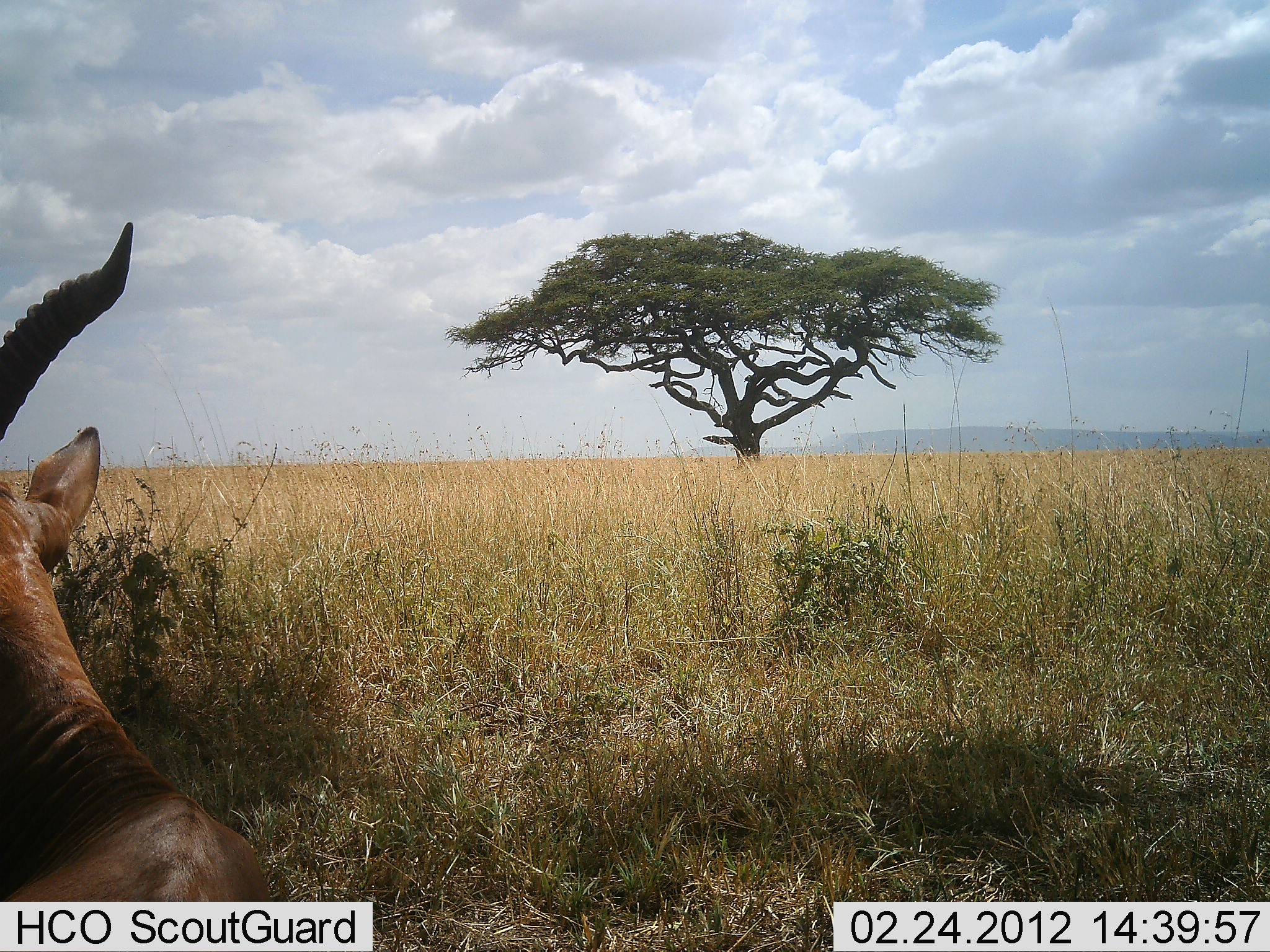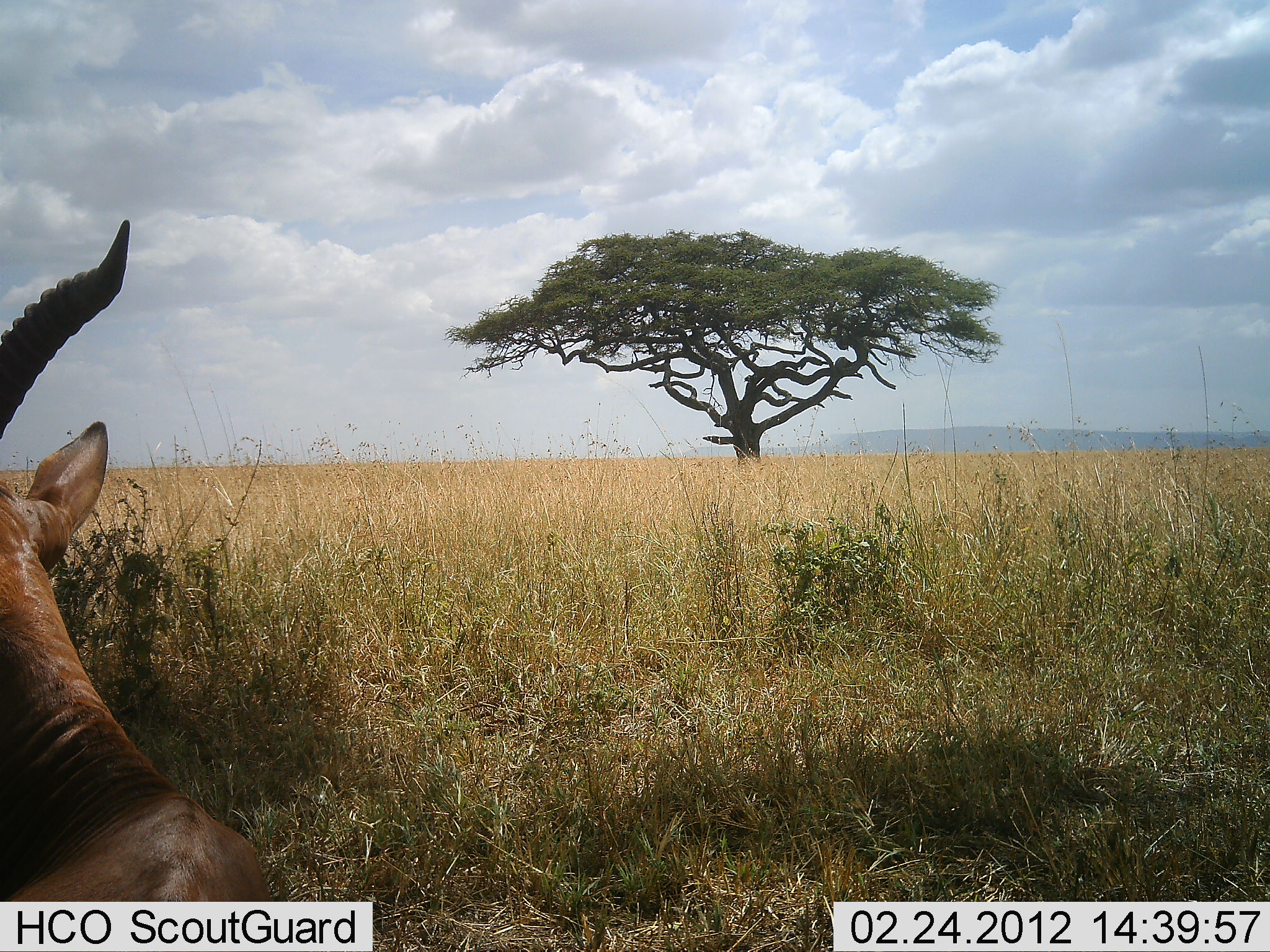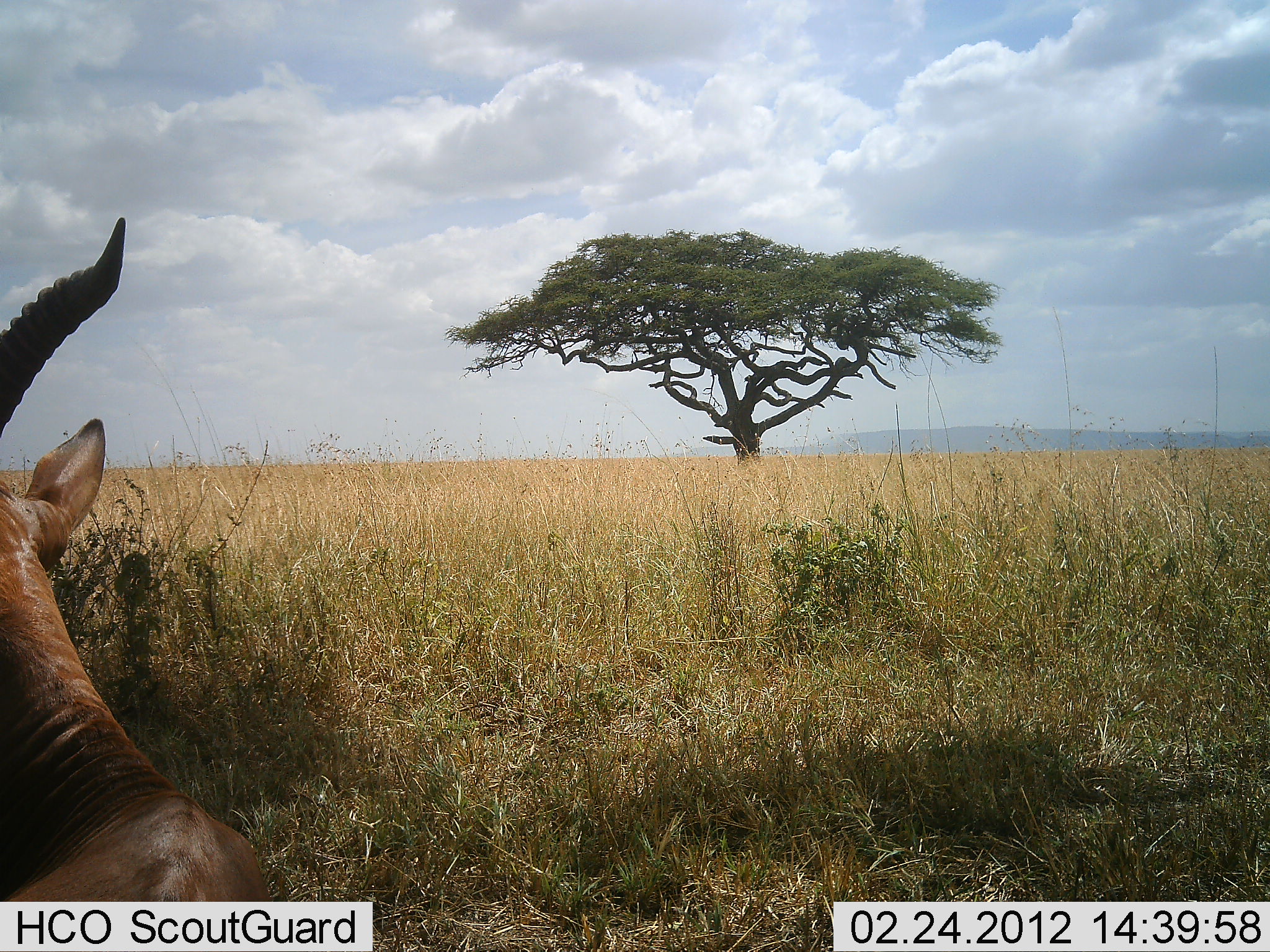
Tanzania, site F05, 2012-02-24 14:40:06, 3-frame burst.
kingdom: Animalia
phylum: Chordata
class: Mammalia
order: Artiodactyla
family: Bovidae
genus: Alcelaphus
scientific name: Alcelaphus buselaphus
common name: hartebeest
Hartebeest (Alcelaphus buselaphus), count 1. Behavior (volunteer vote fractions): standing 8%, resting 92%, moving 0%, interacting 0%. Young present (vote fraction): 0%. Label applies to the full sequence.